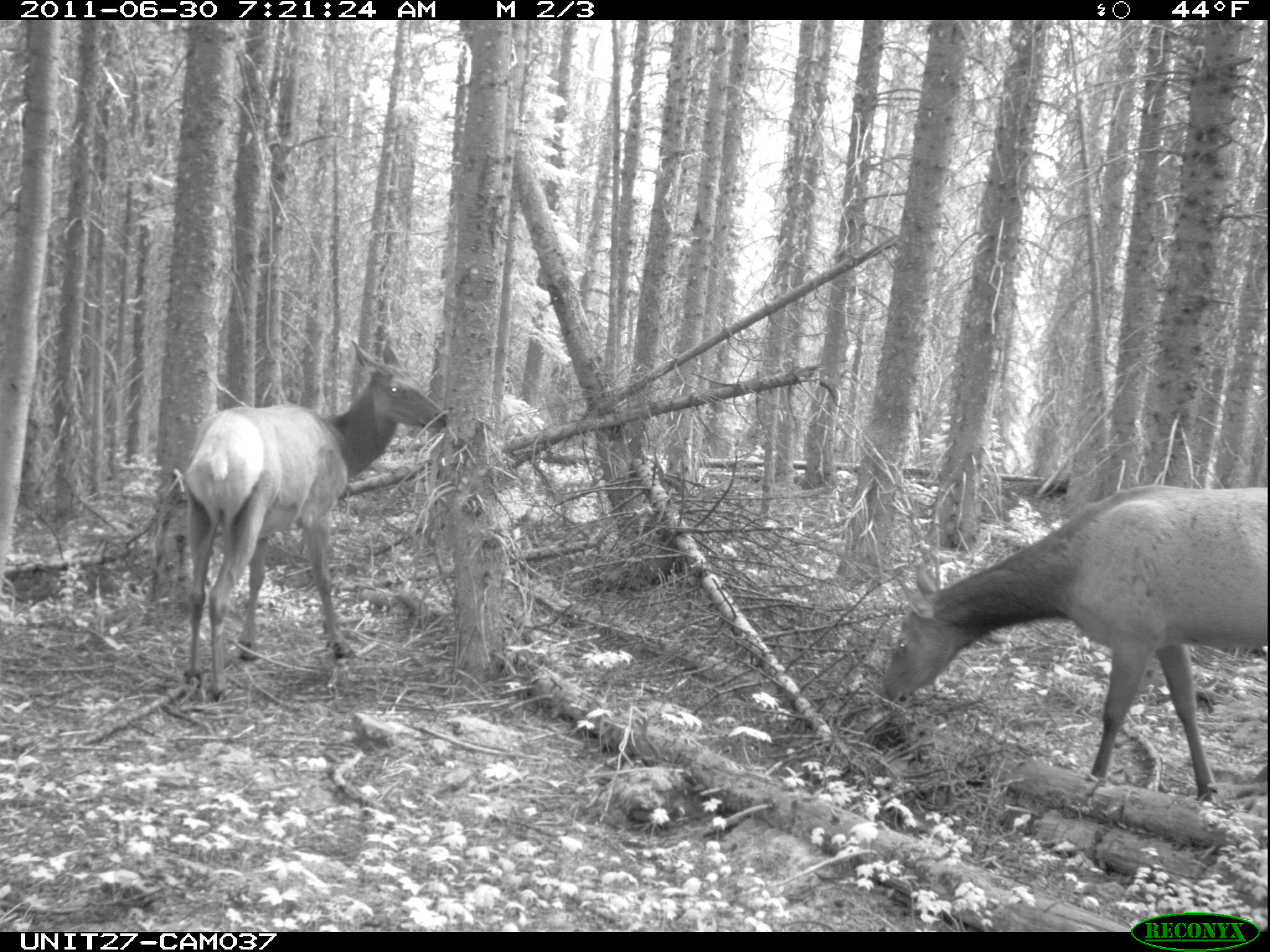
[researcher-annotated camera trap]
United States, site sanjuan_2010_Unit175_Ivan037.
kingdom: Animalia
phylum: Chordata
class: Mammalia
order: Artiodactyla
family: Cervidae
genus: Cervus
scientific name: Cervus elaphus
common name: red deer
Cervus elaphus (red deer).